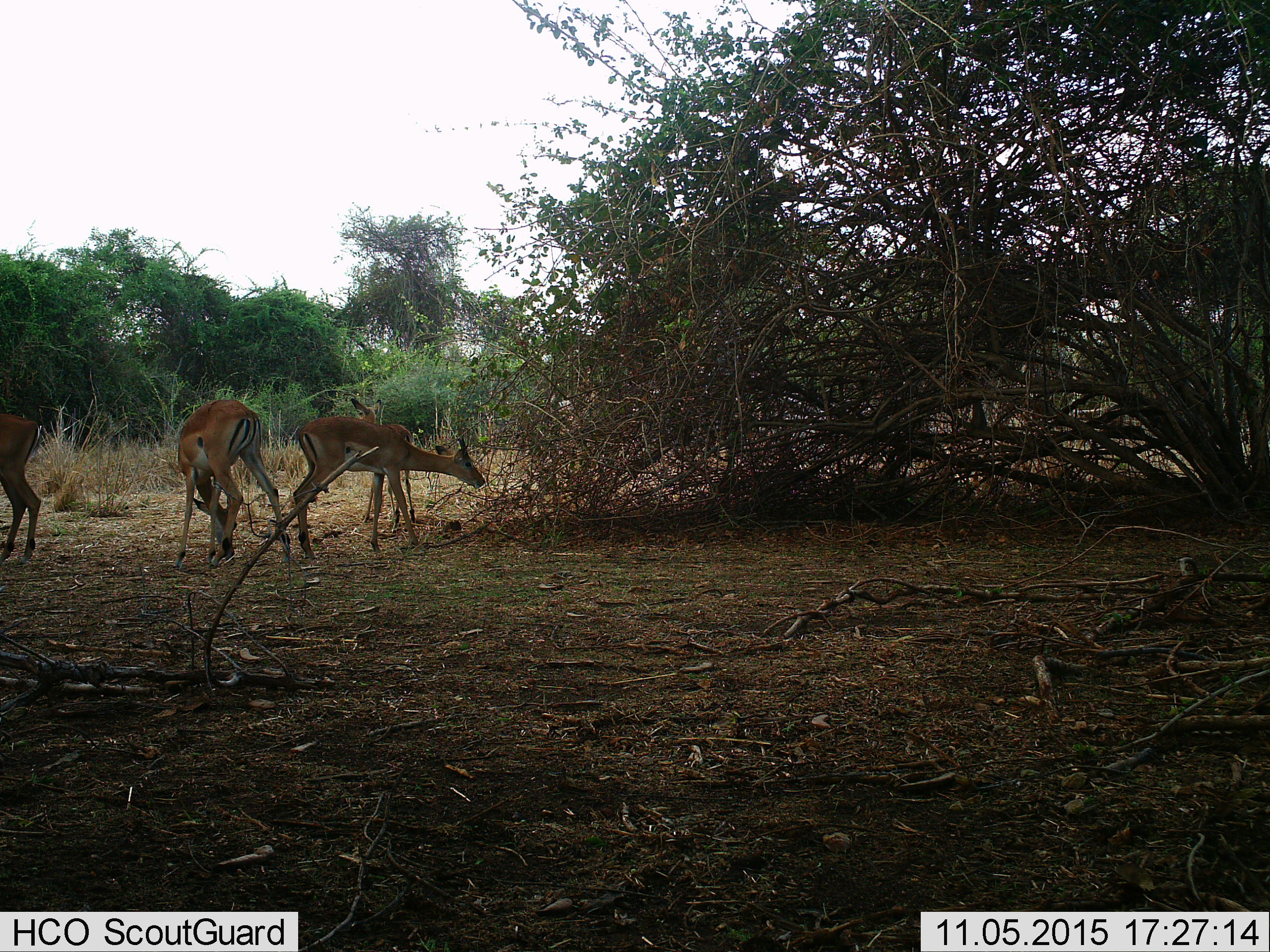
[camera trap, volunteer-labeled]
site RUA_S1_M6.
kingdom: Animalia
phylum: Chordata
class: Mammalia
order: Artiodactyla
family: Bovidae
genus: Aepyceros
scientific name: Aepyceros melampus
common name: impala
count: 4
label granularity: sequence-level